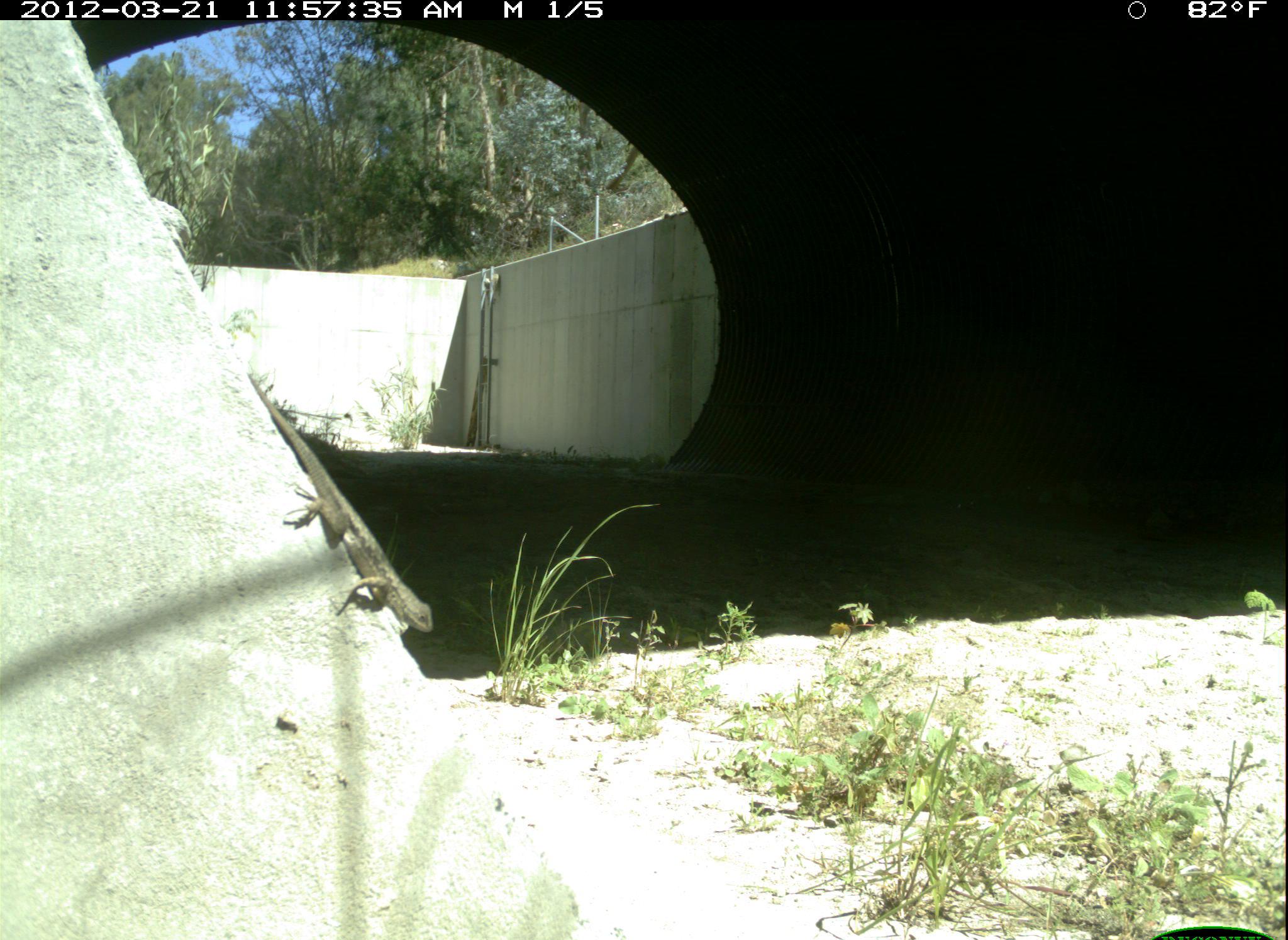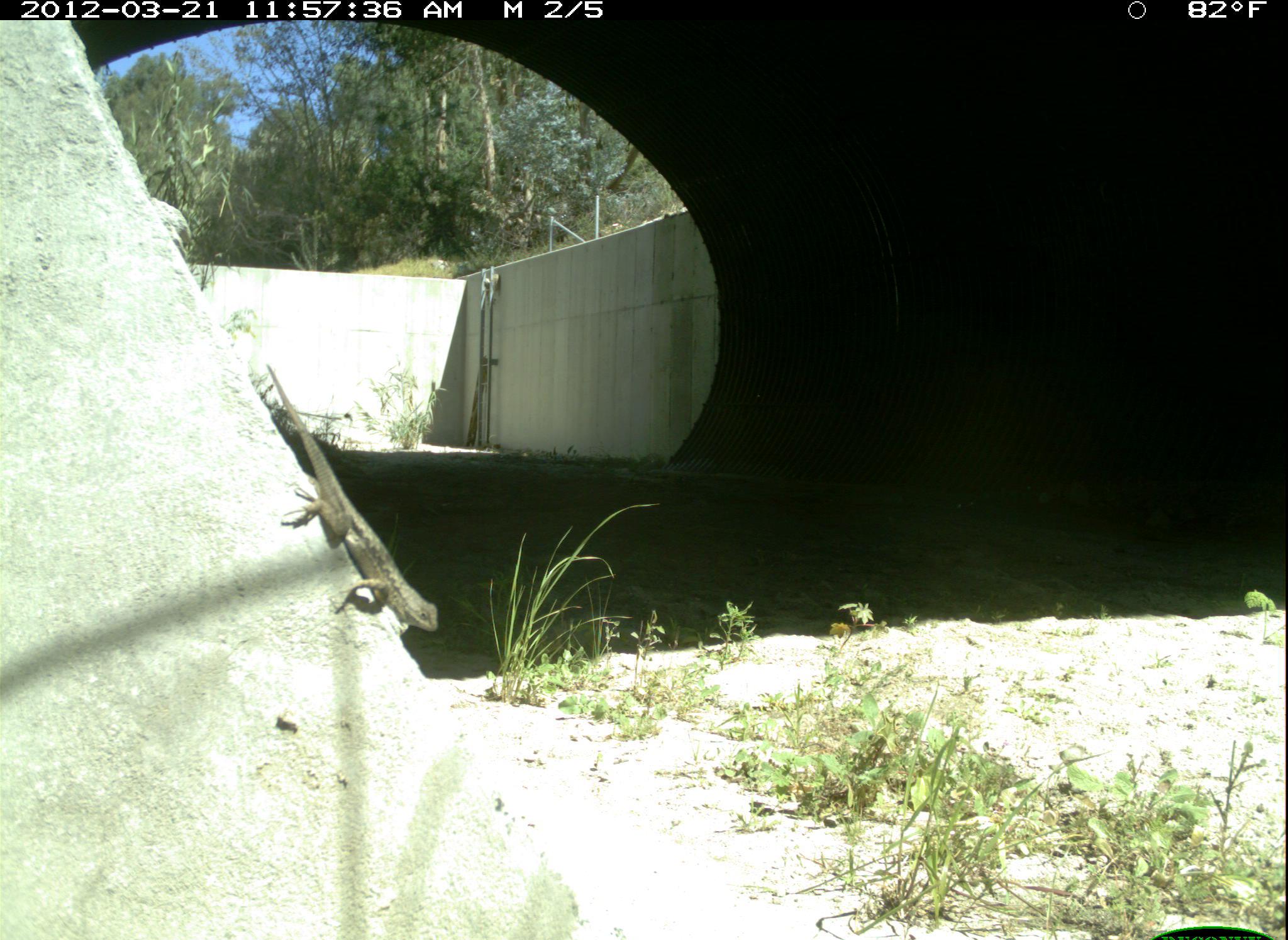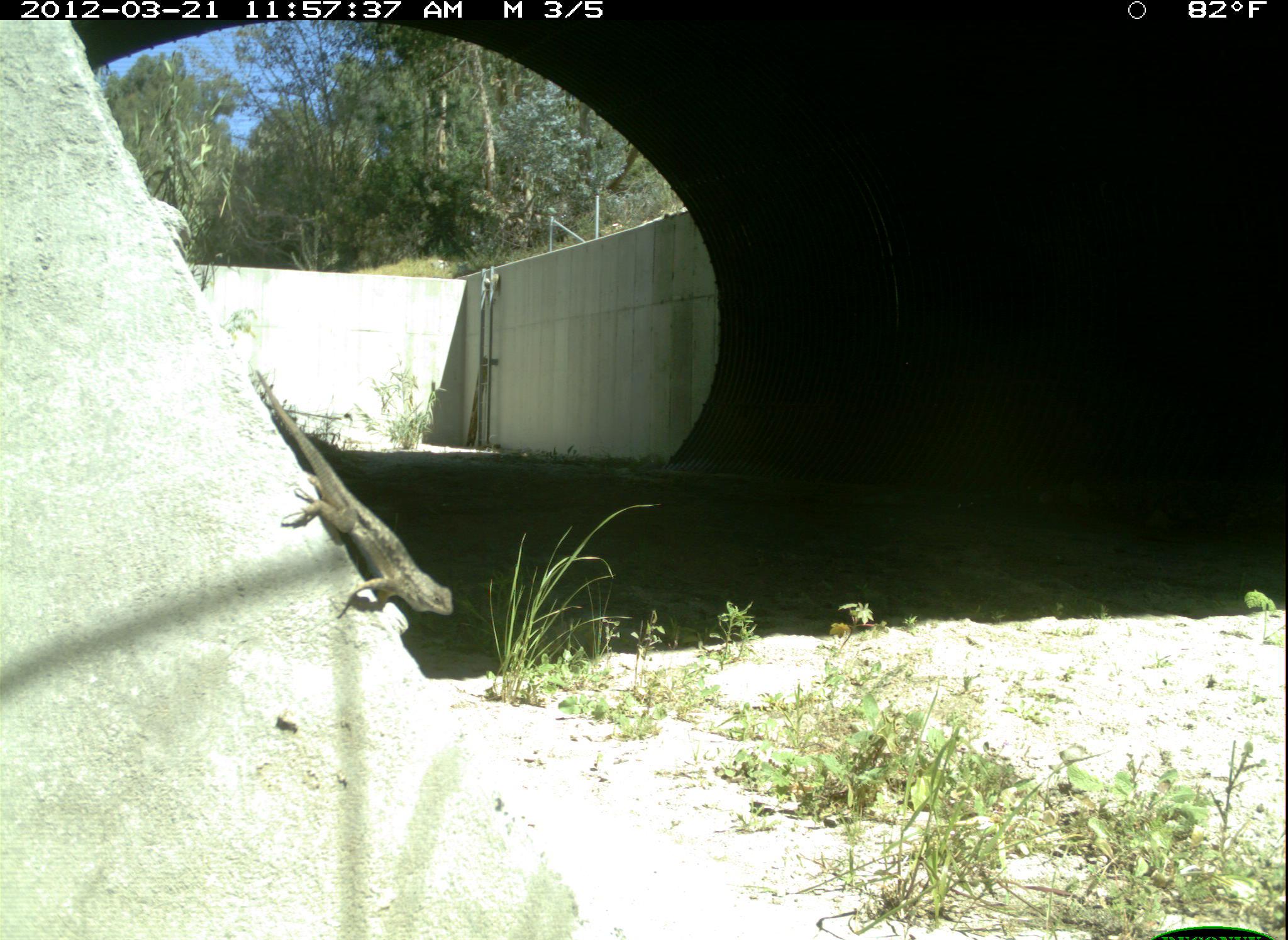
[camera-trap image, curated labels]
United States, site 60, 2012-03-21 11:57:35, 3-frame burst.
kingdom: Animalia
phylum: Chordata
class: Reptilia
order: Squamata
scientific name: Squamata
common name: lizard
Lizard (Squamata).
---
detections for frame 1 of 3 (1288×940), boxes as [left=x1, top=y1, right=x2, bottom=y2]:
lizard: [left=244, top=362, right=440, bottom=641]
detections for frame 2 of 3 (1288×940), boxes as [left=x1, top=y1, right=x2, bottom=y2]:
lizard: [left=265, top=358, right=444, bottom=638]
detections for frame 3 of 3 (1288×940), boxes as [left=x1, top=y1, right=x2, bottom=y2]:
lizard: [left=249, top=367, right=459, bottom=625]